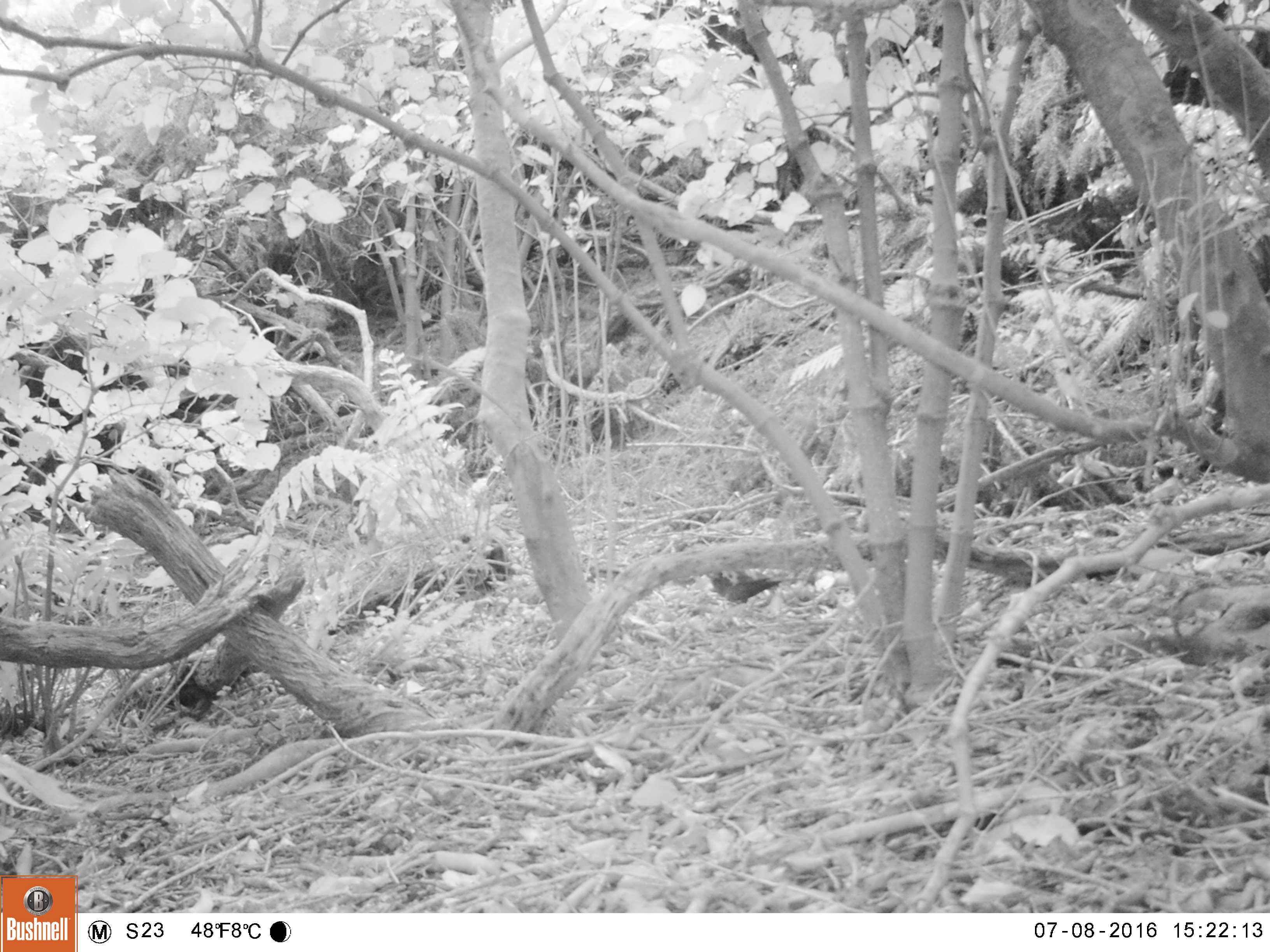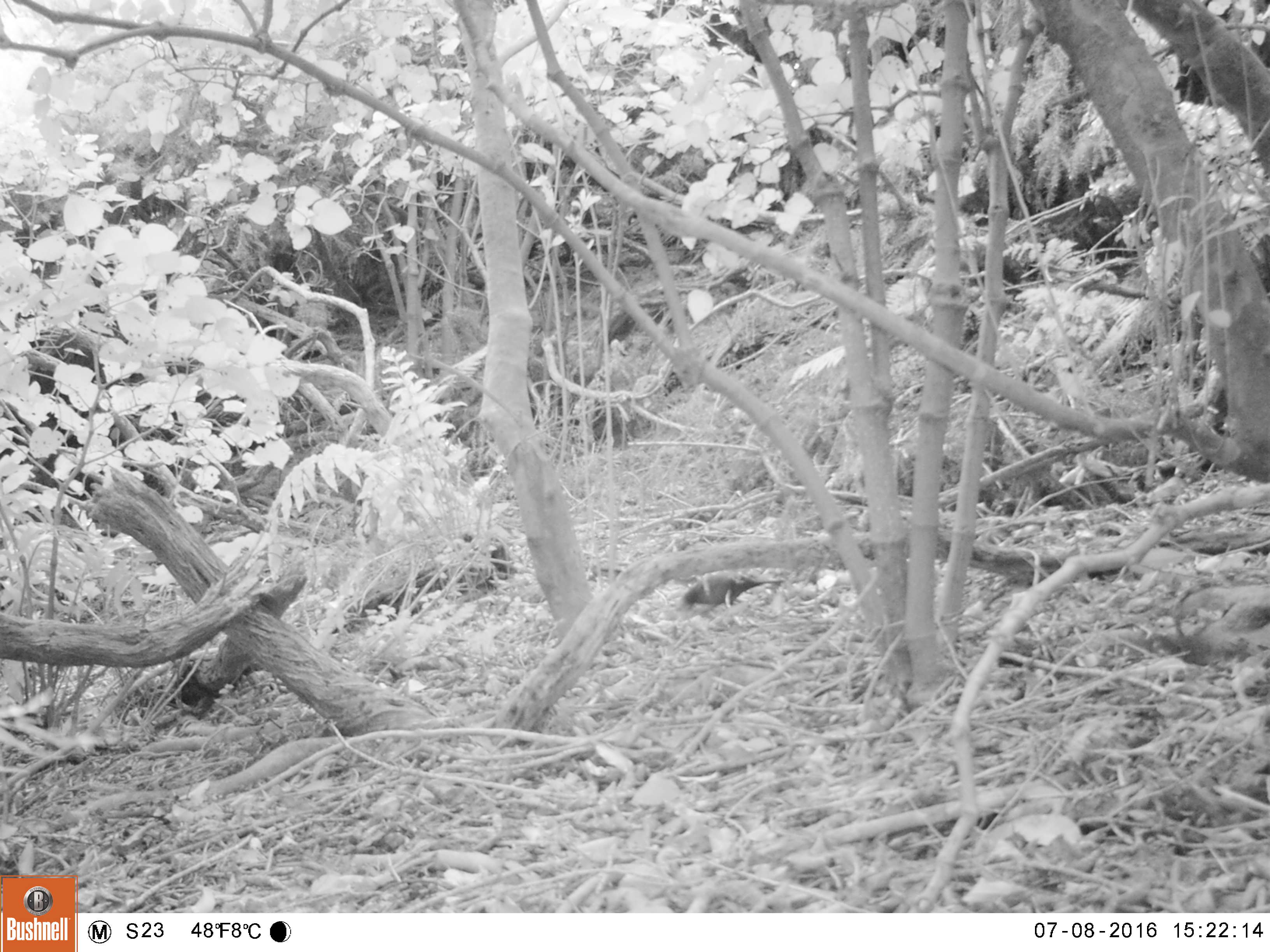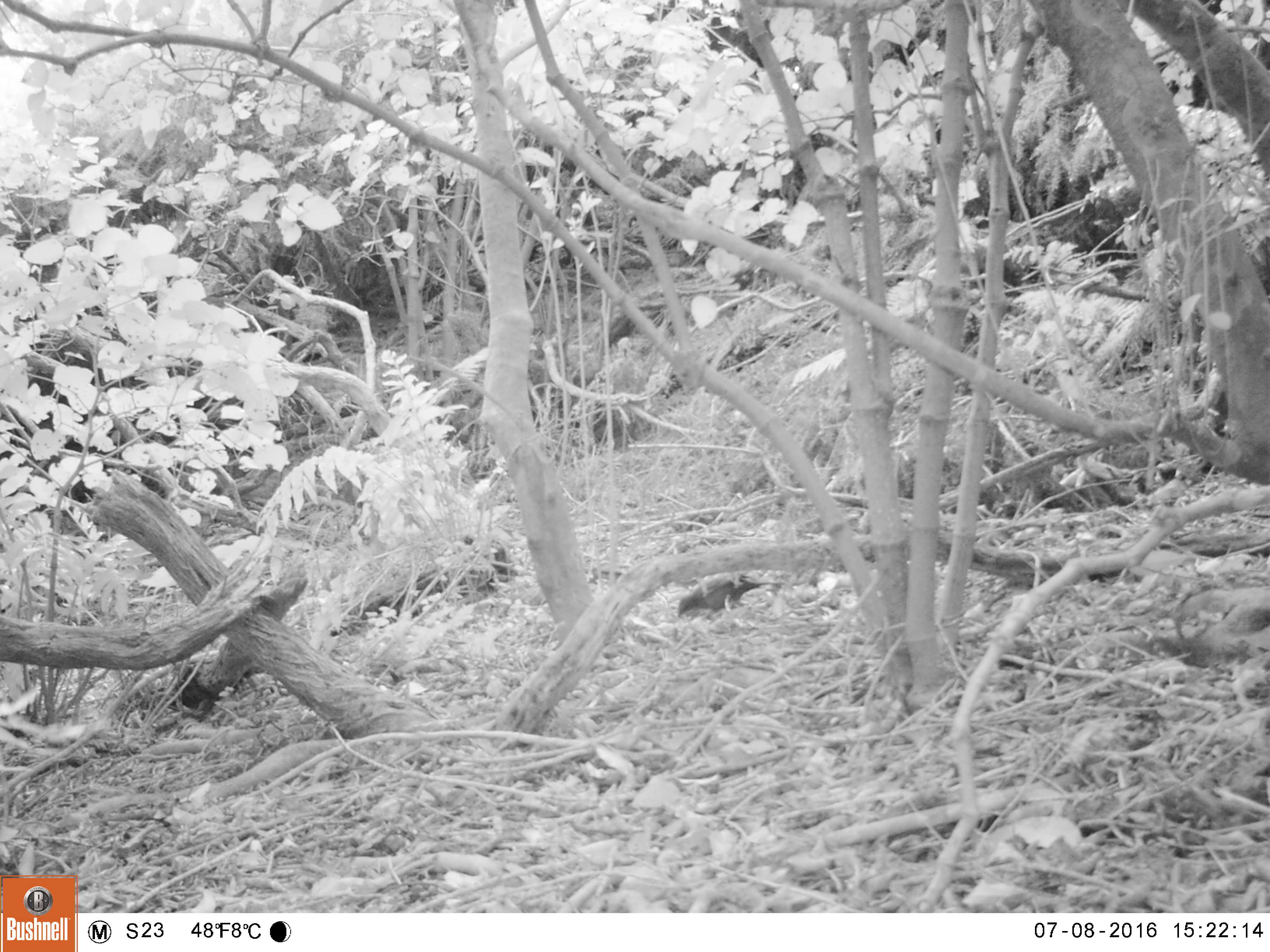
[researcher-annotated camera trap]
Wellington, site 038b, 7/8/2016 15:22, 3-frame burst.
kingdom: Animalia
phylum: Chordata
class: Aves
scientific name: Aves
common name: bird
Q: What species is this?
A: Bird (Aves).